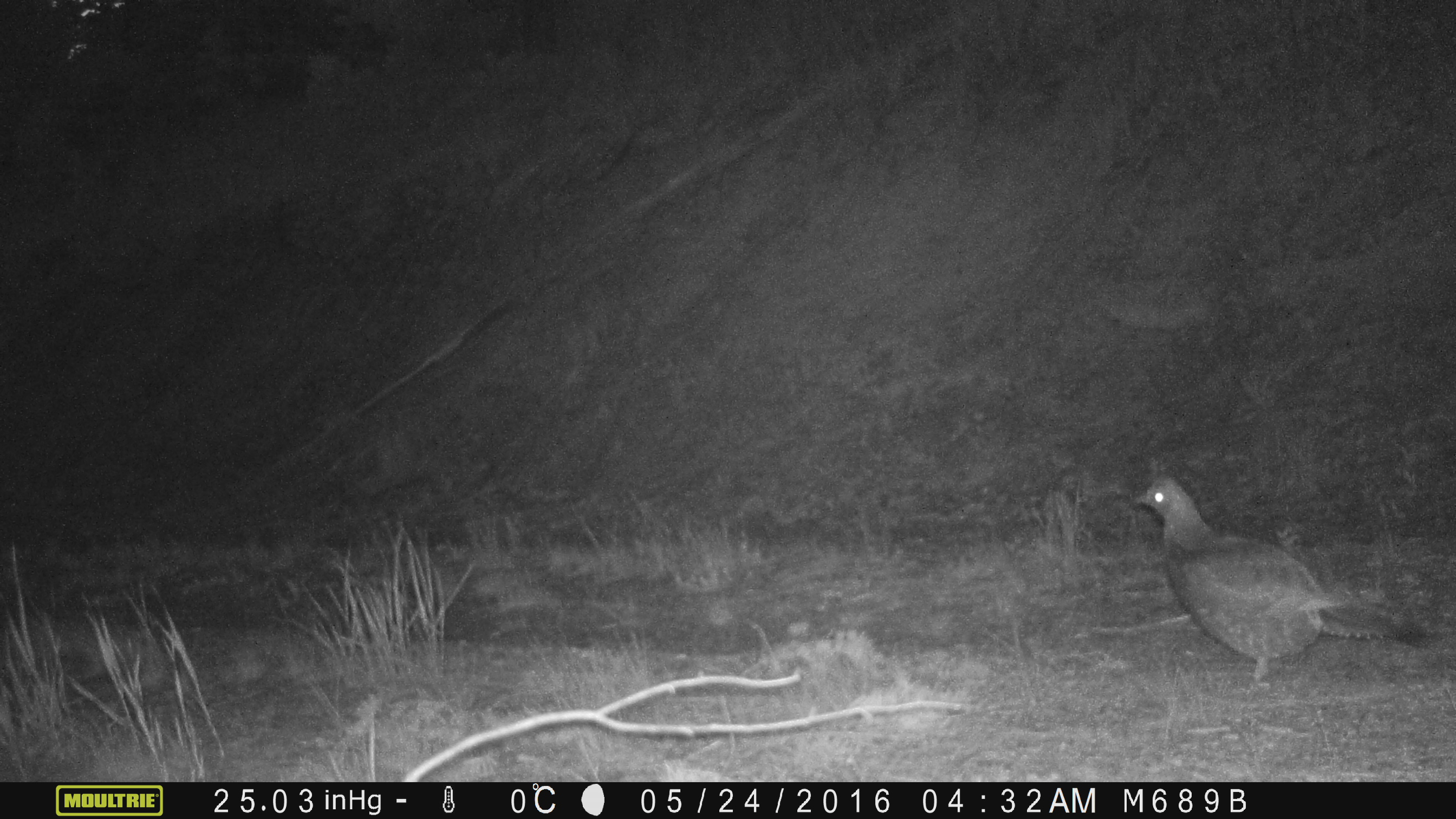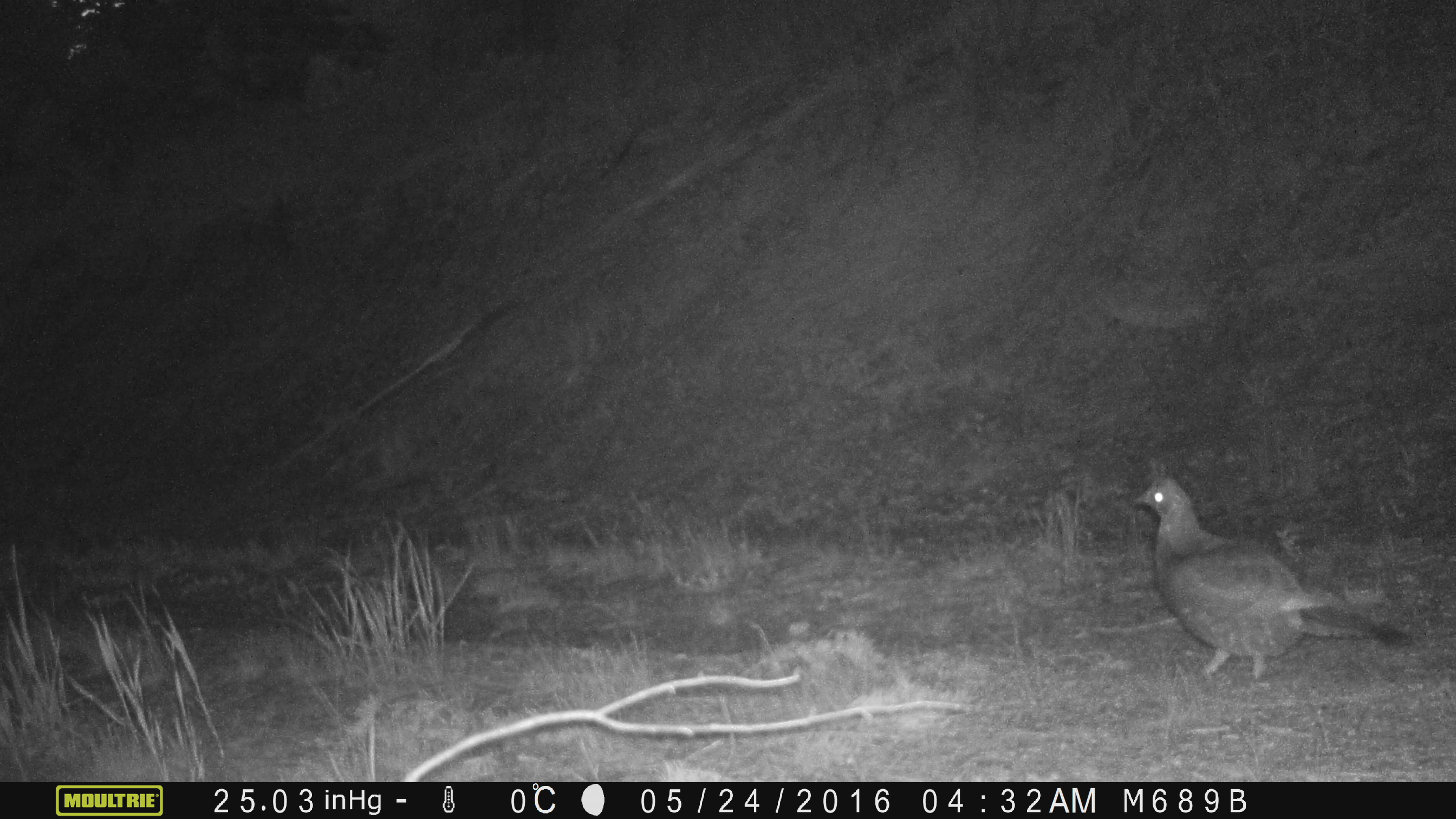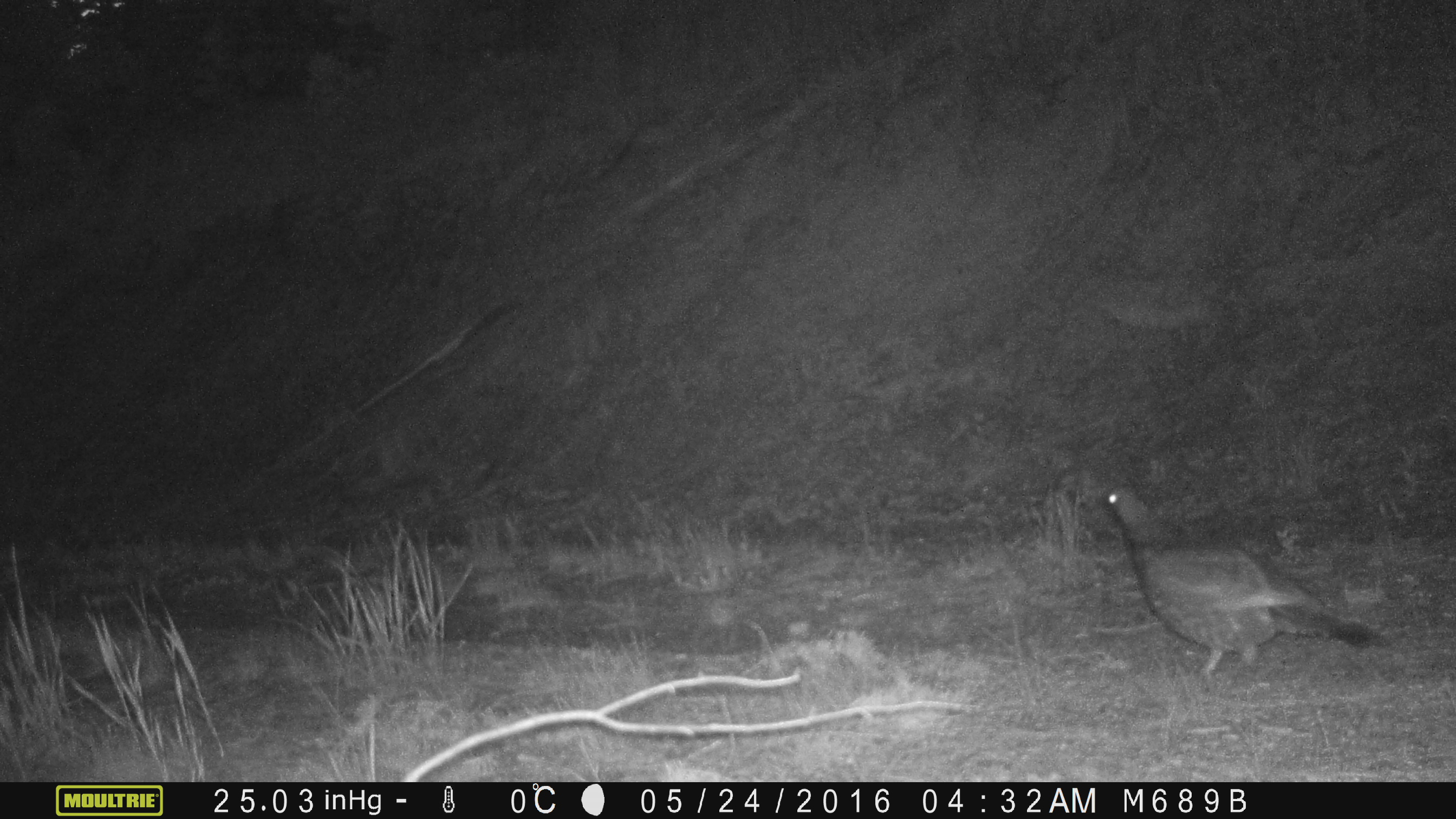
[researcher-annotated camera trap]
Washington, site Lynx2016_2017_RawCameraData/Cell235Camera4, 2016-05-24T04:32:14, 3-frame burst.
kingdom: Animalia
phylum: Chordata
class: Aves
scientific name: Aves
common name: birds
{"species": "Aves (birds)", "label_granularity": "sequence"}